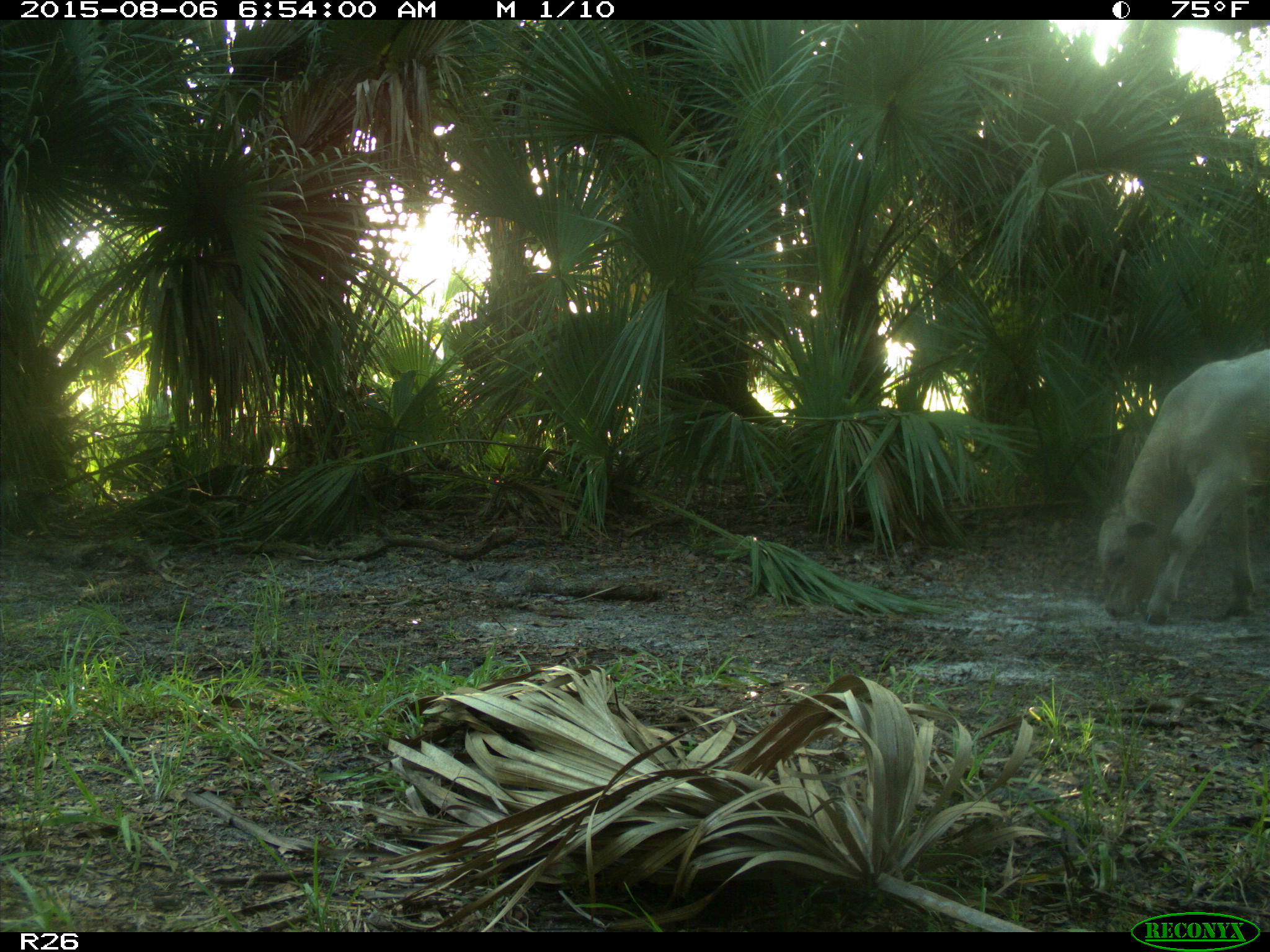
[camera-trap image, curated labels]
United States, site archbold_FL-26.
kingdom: Animalia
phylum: Chordata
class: Mammalia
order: Artiodactyla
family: Bovidae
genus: Bos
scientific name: Bos taurus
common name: domestic cow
Bos taurus (domestic cow).